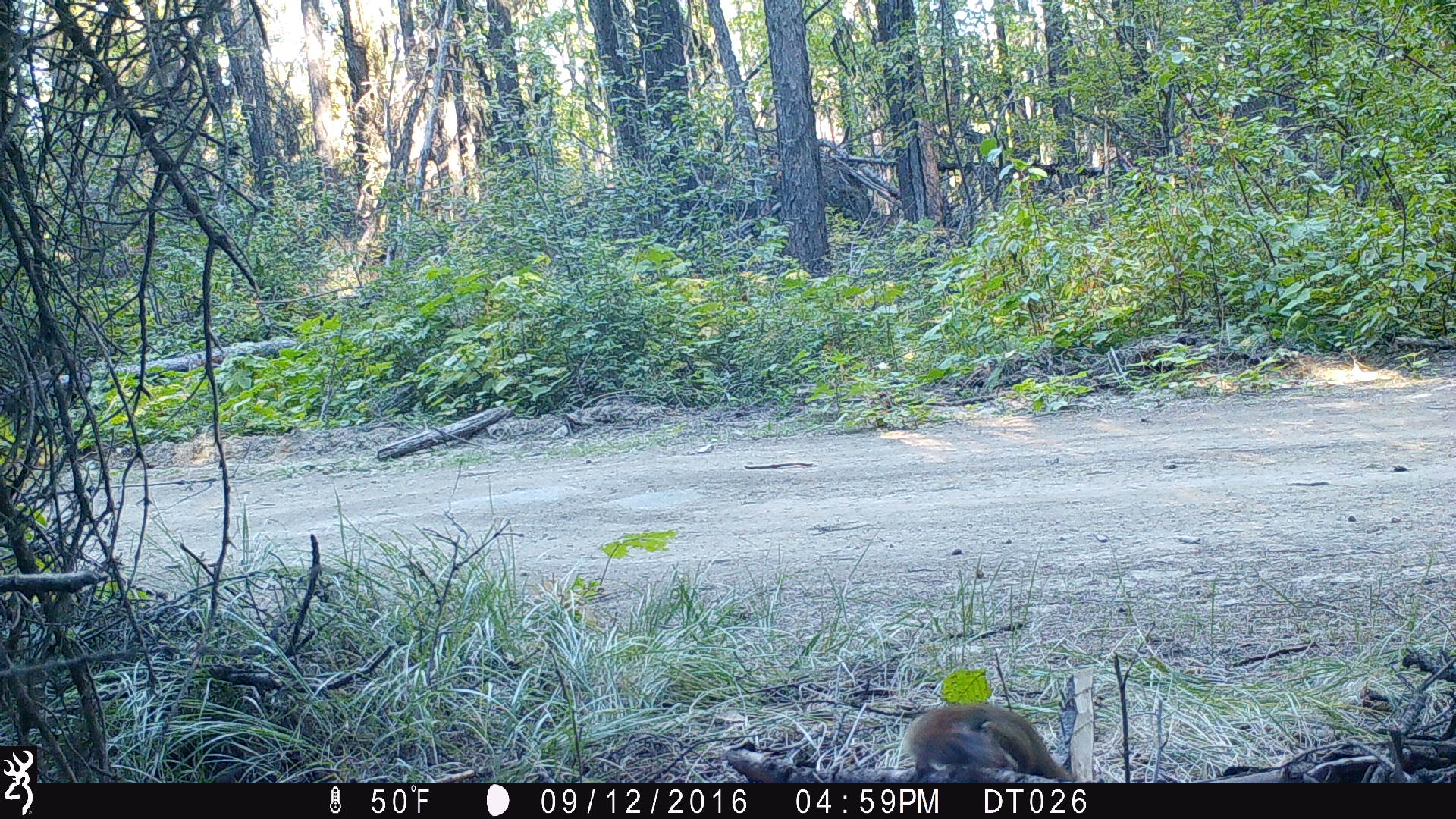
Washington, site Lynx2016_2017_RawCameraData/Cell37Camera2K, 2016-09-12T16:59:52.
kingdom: Animalia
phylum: Chordata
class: Mammalia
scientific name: Mammalia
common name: small mammal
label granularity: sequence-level